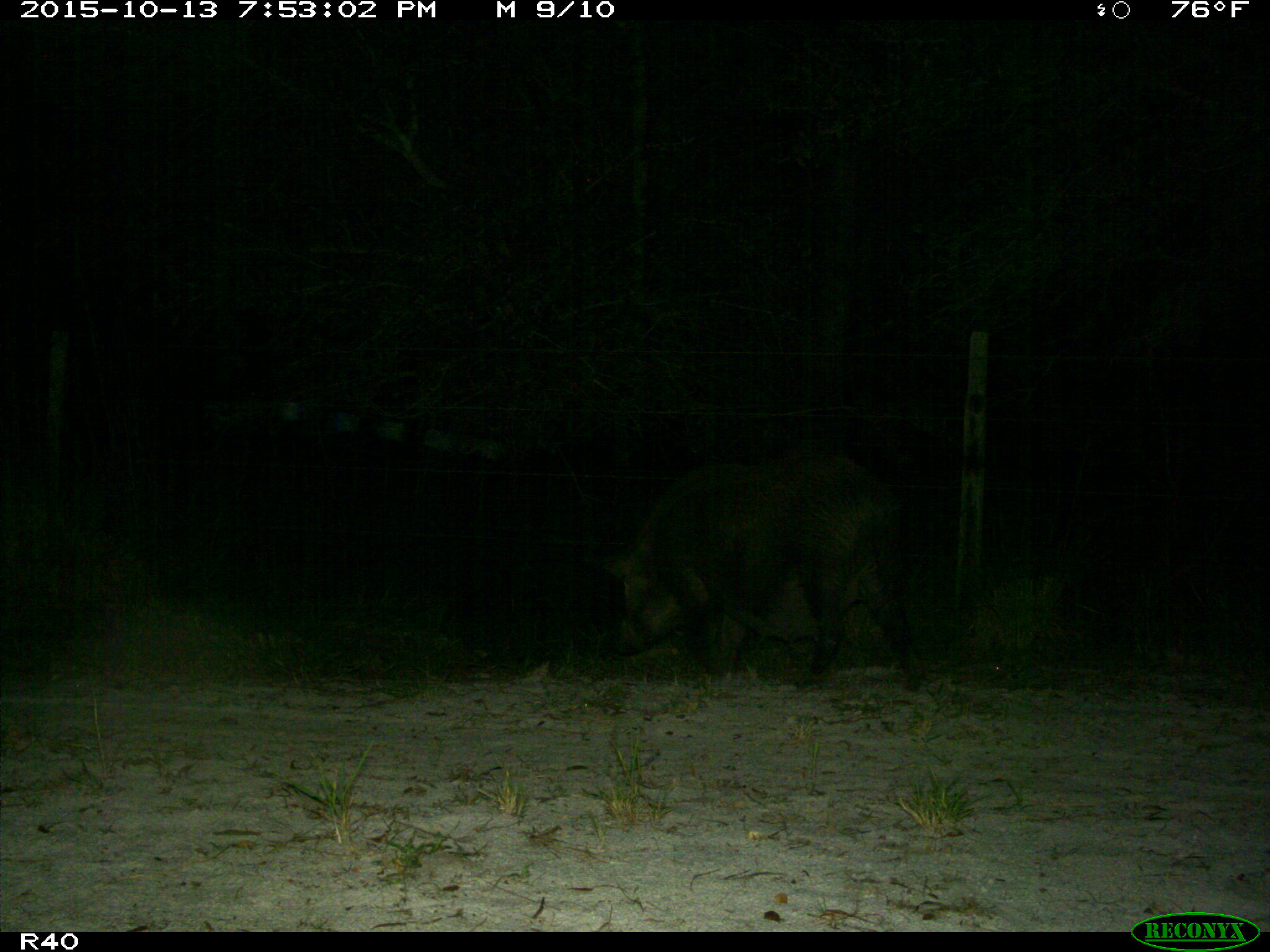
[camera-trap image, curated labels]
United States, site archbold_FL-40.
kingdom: Animalia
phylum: Chordata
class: Mammalia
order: Artiodactyla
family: Suidae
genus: Sus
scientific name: Sus scrofa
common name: wild boar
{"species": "Sus scrofa (wild boar)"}